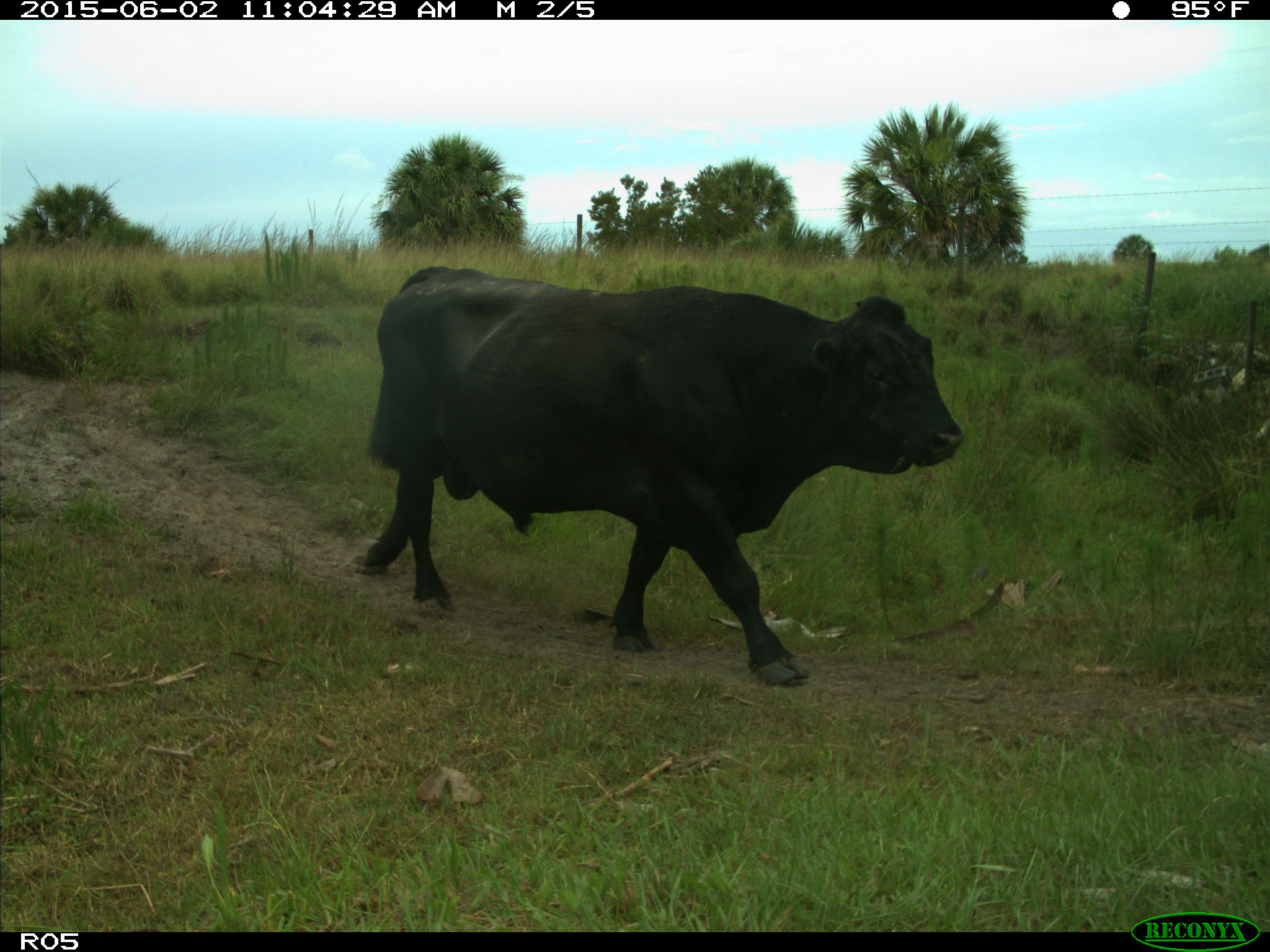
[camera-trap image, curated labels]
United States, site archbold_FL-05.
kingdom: Animalia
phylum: Chordata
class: Mammalia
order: Artiodactyla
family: Bovidae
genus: Bos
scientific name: Bos taurus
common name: domestic cow